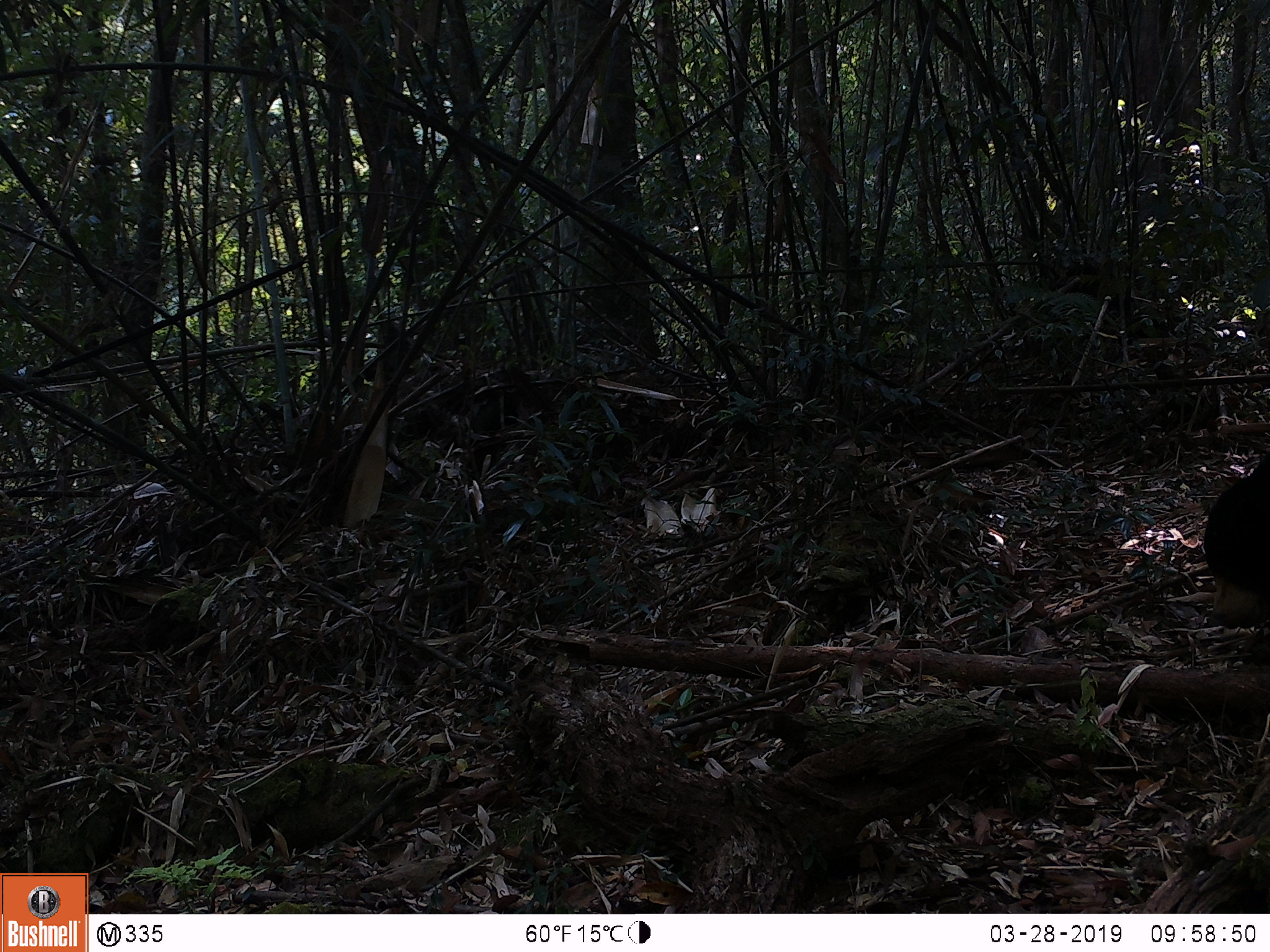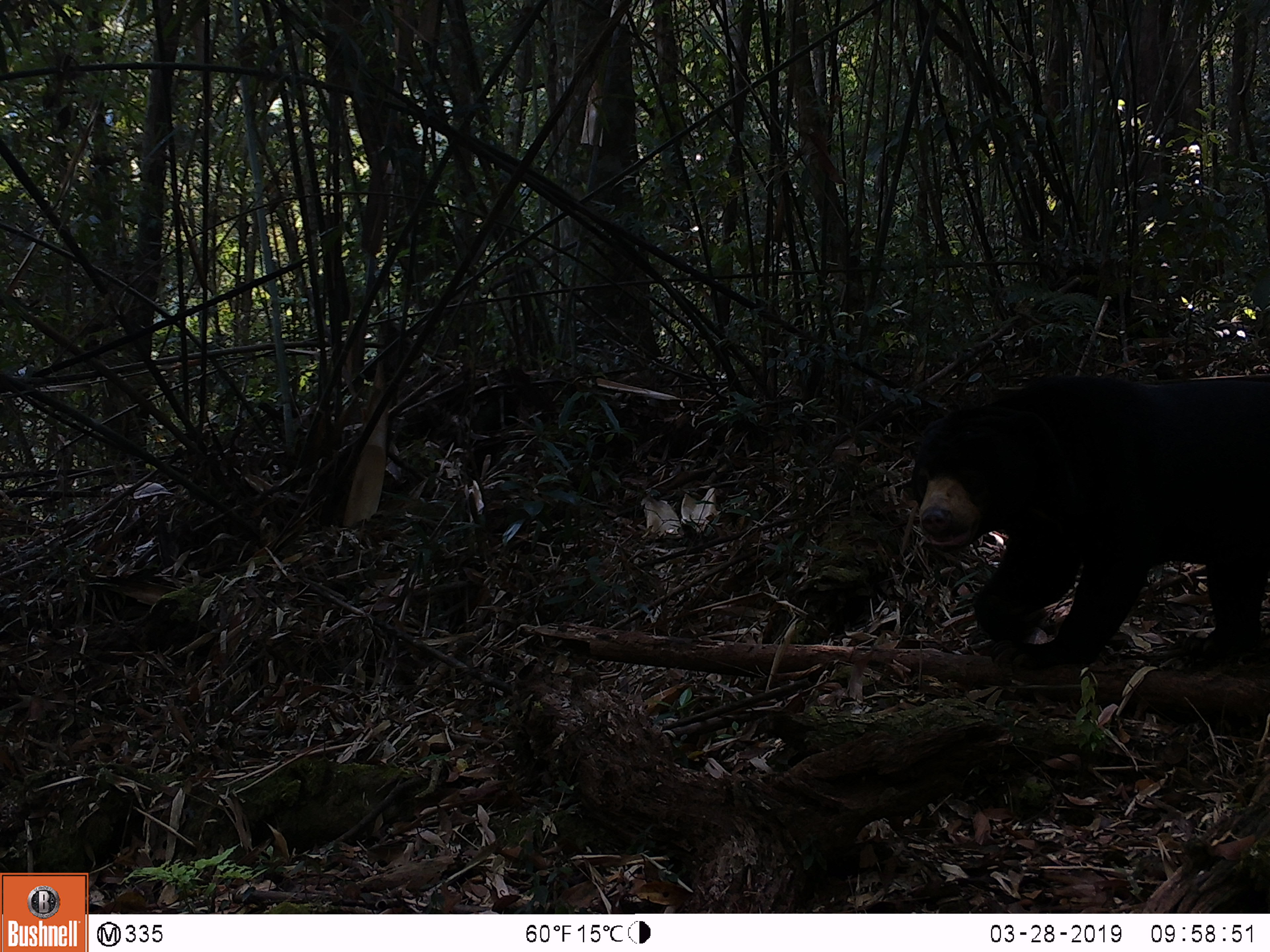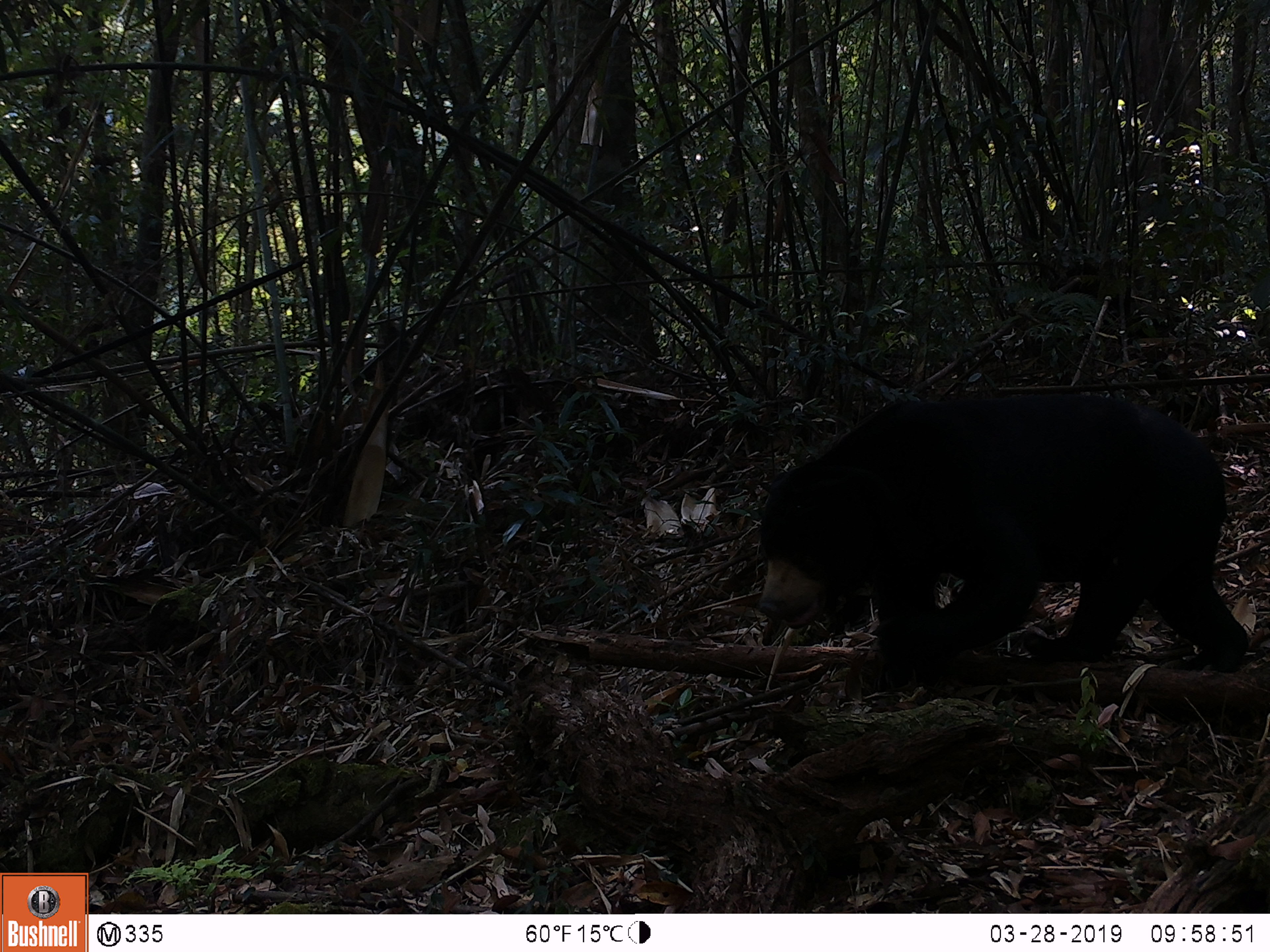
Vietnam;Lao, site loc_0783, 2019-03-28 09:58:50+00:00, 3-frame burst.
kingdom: Animalia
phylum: Chordata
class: Mammalia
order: Carnivora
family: Ursidae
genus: Helarctos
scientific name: Helarctos malayanus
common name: sun bear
Sun bear (Helarctos malayanus). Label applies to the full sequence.